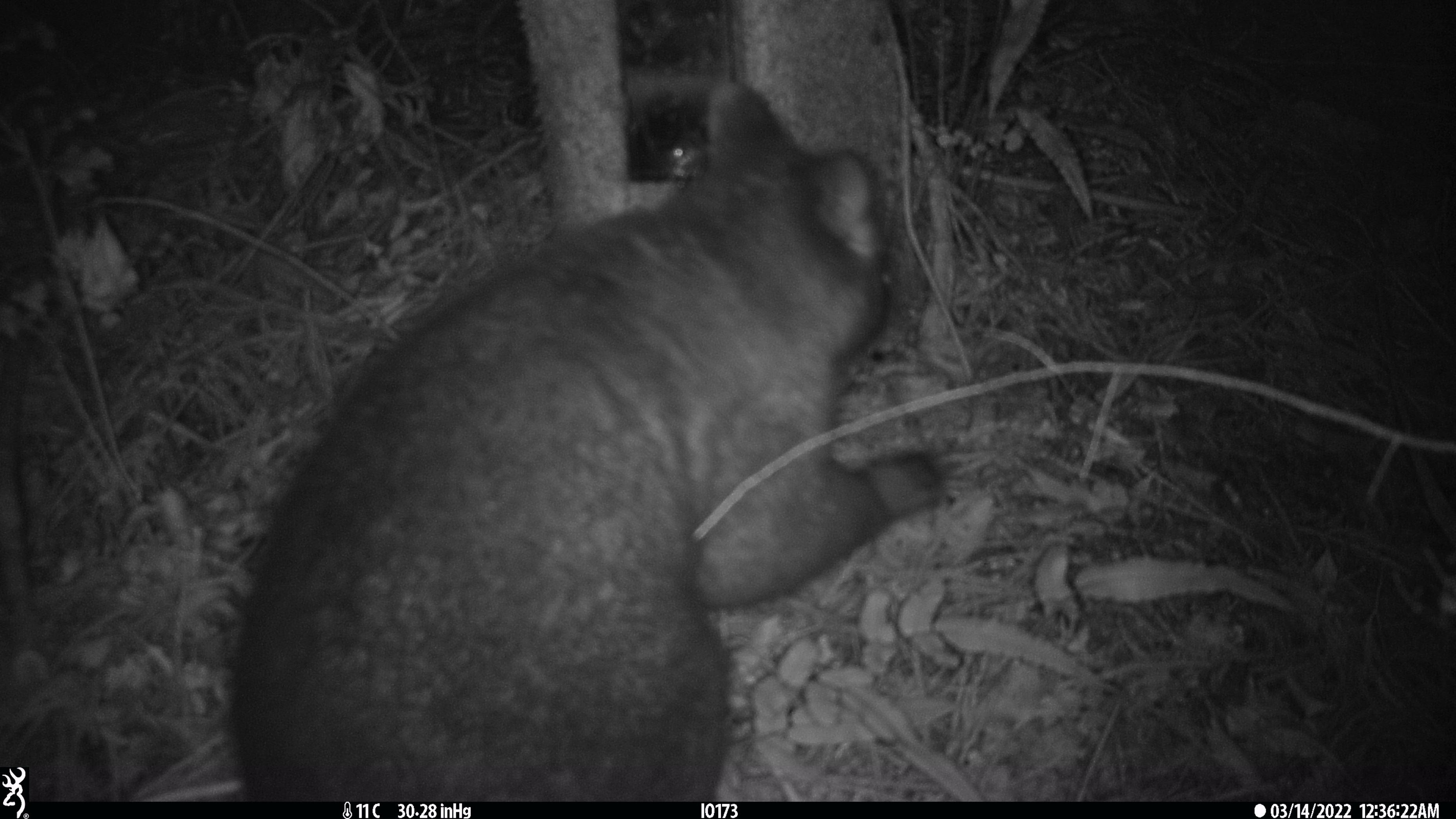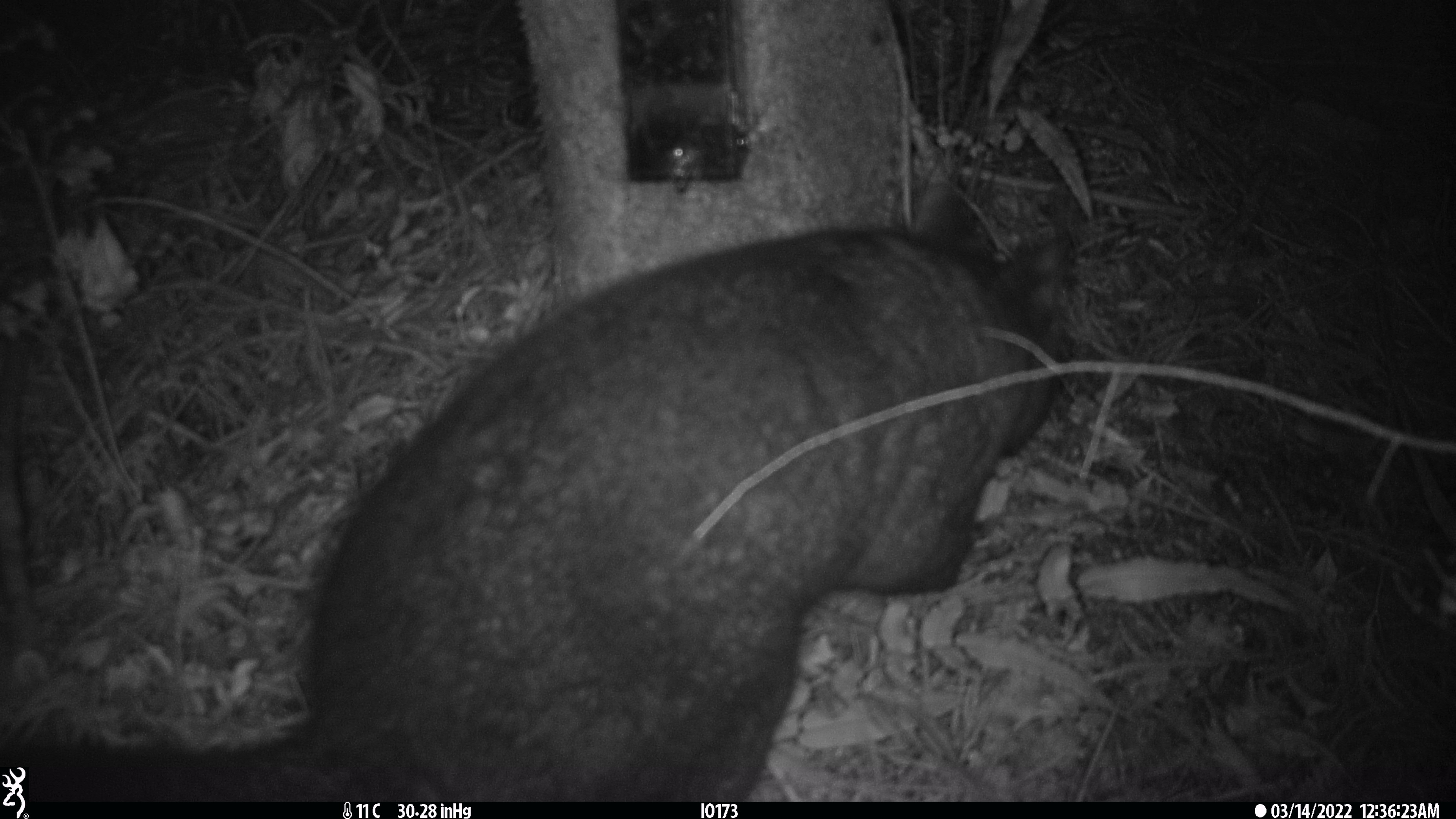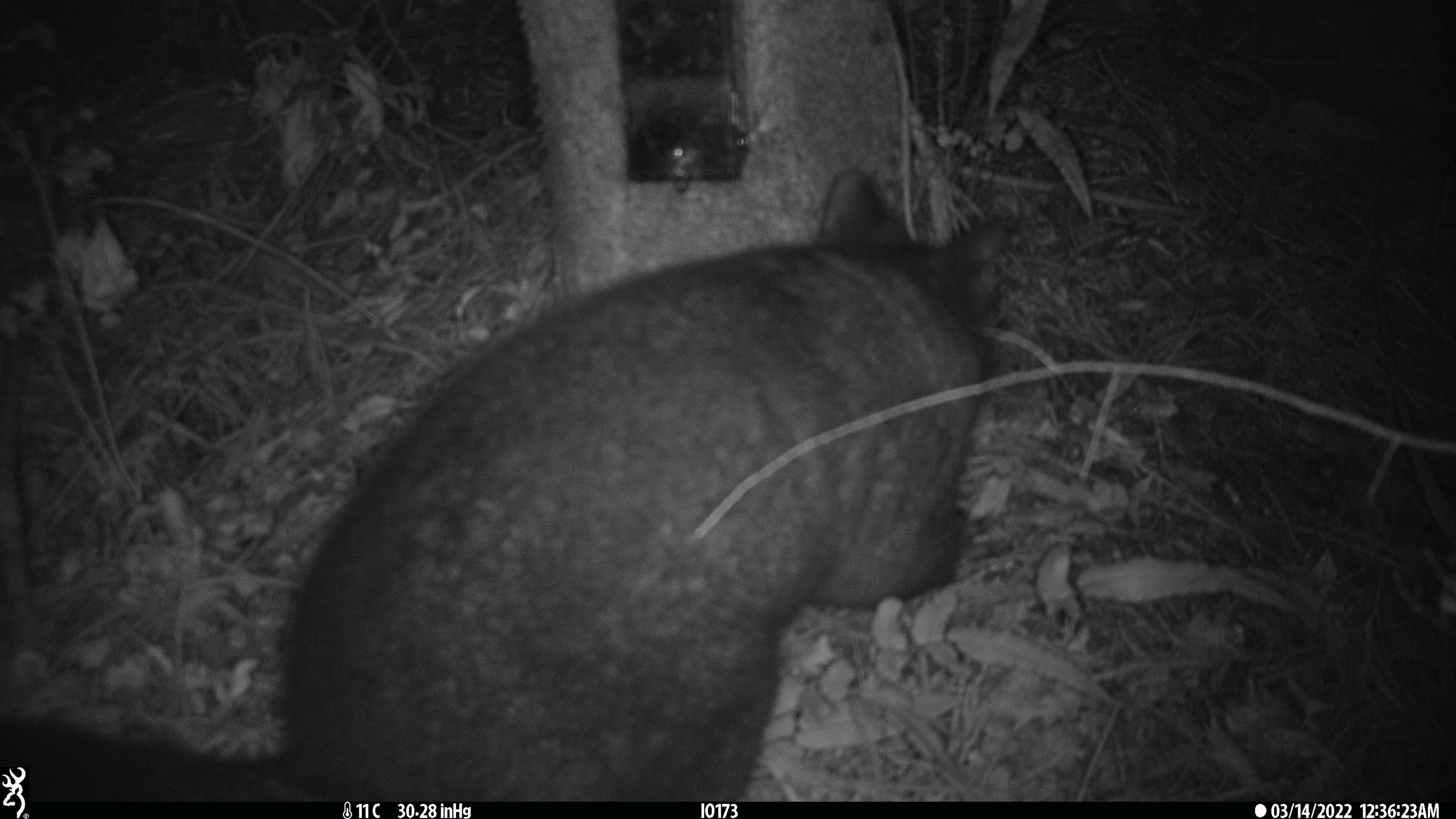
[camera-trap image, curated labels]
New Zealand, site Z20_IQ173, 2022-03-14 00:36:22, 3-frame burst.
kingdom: Animalia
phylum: Chordata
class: Mammalia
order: Diprotodontia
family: Phalangeridae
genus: Trichosurus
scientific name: Trichosurus vulpecula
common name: common brushtail possum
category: possum